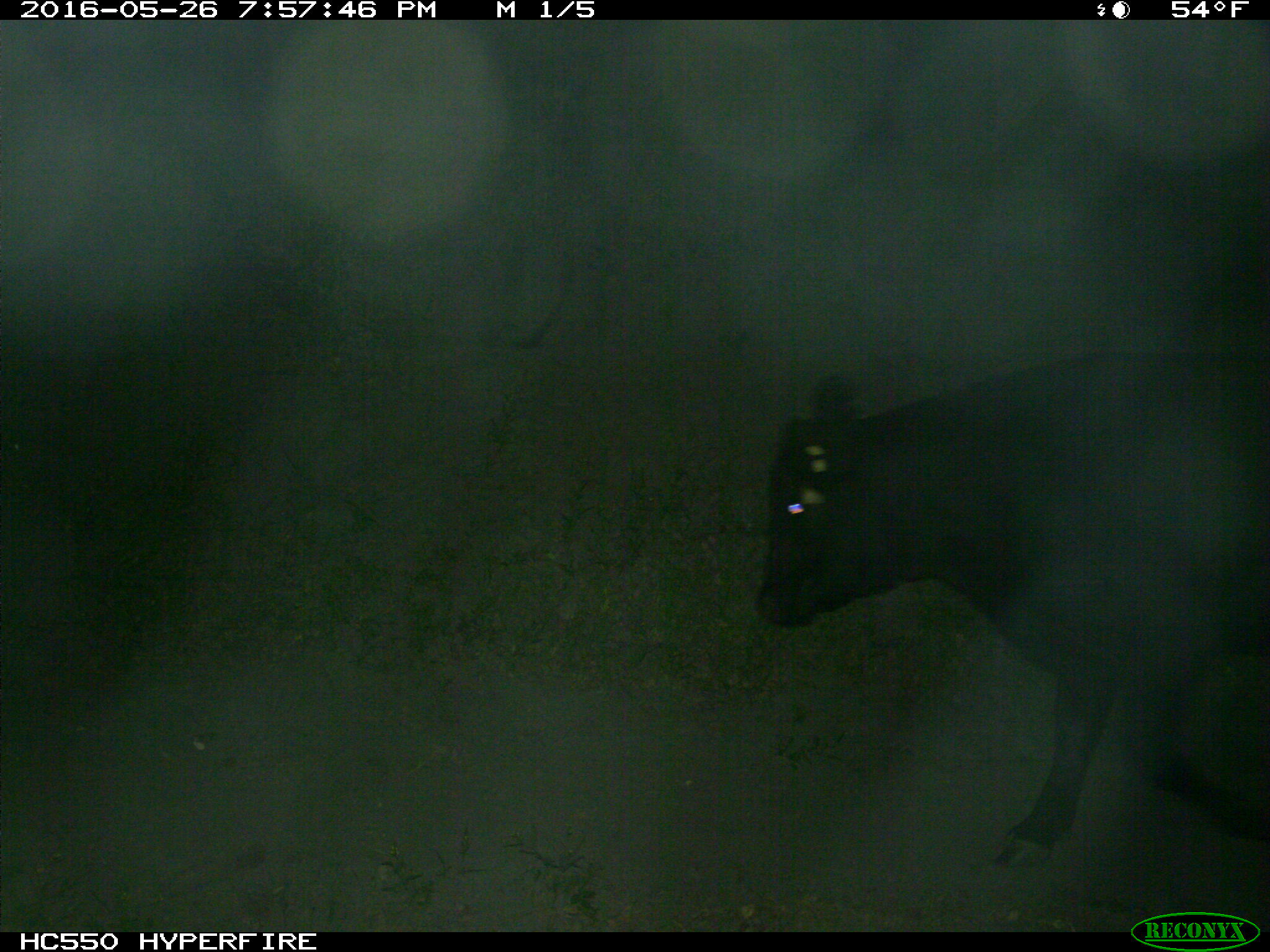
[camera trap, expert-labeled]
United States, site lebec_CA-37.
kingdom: Animalia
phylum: Chordata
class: Mammalia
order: Artiodactyla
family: Bovidae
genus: Bos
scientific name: Bos taurus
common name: domestic cow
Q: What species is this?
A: Bos taurus (domestic cow).